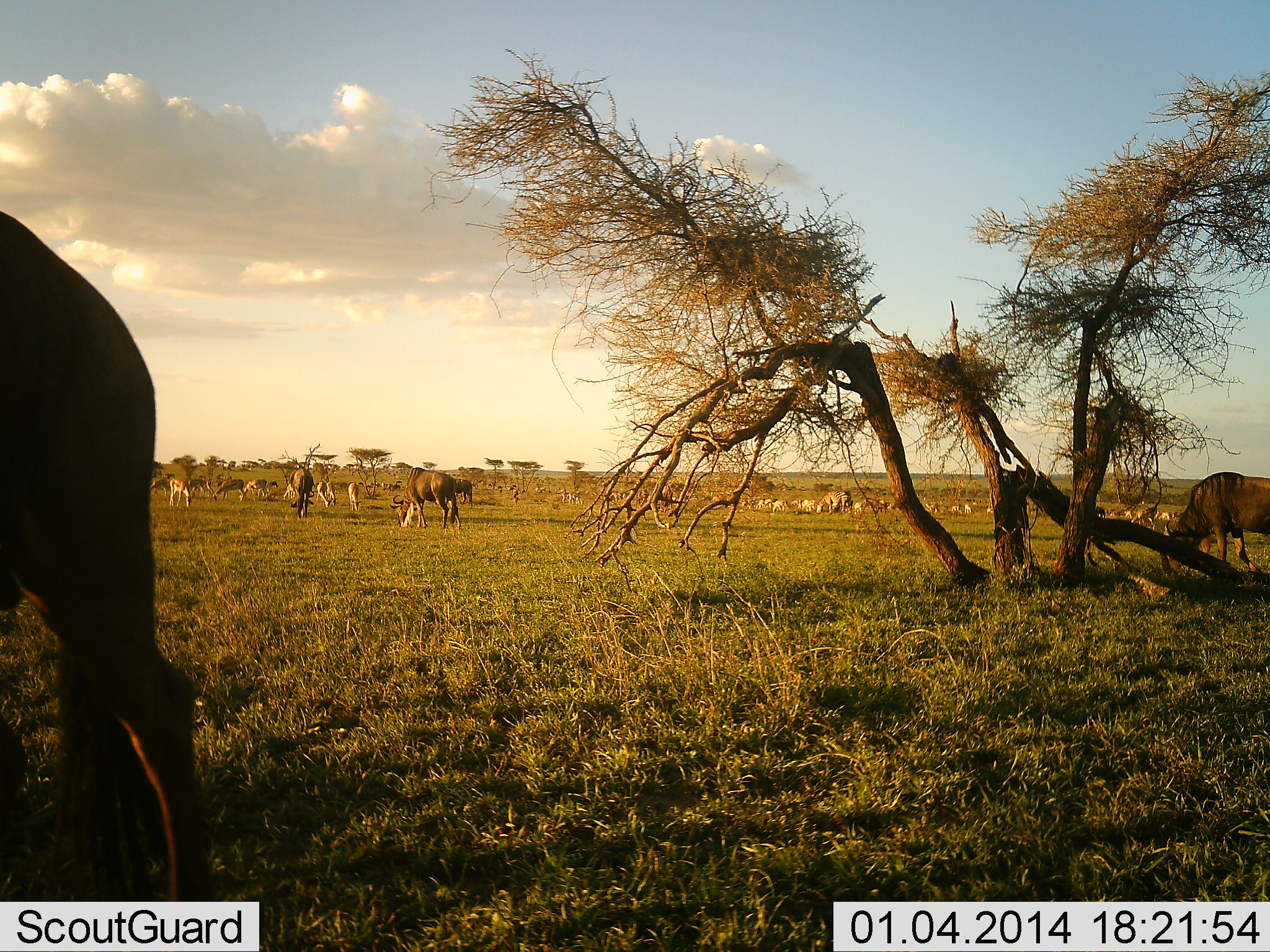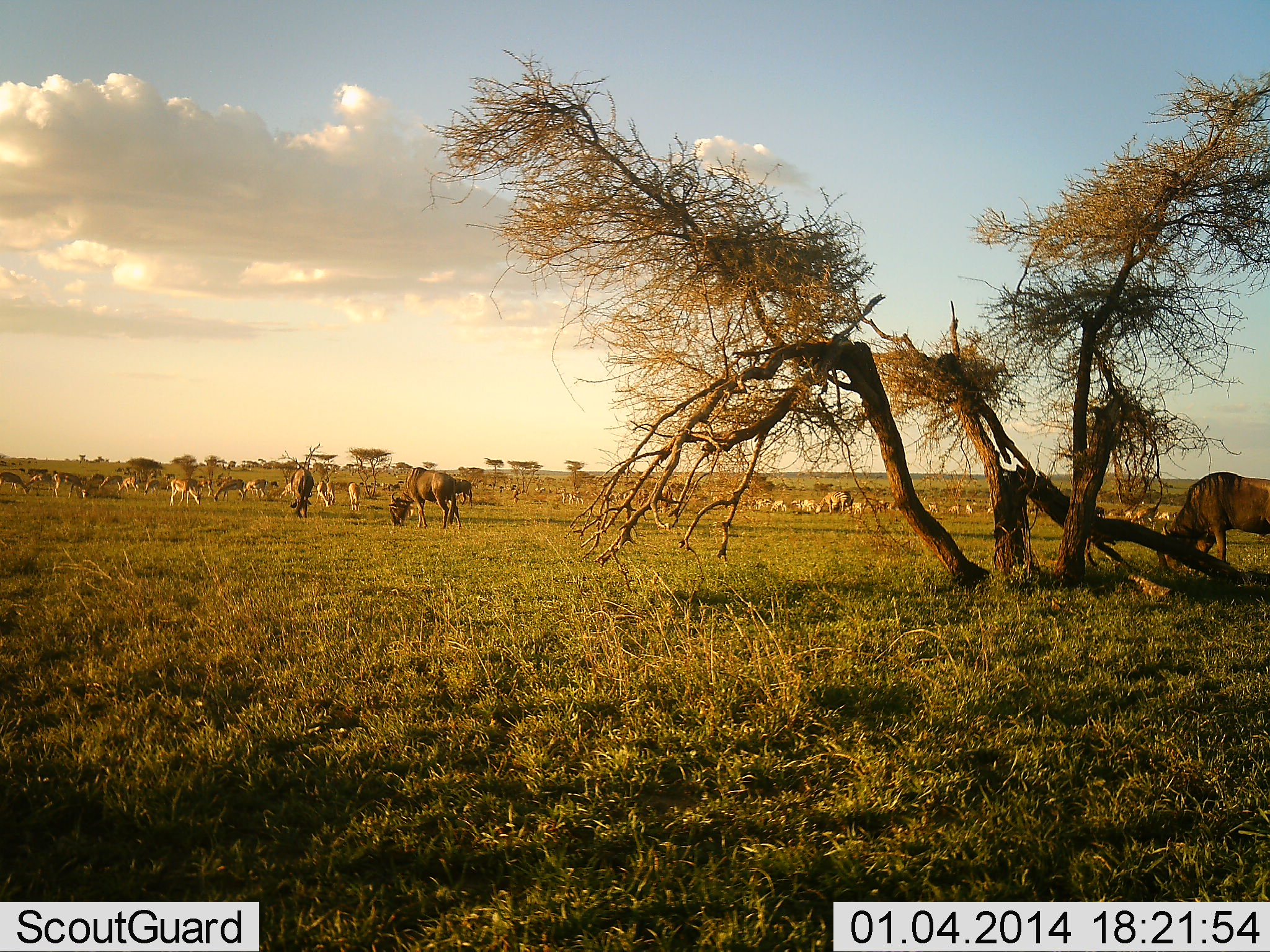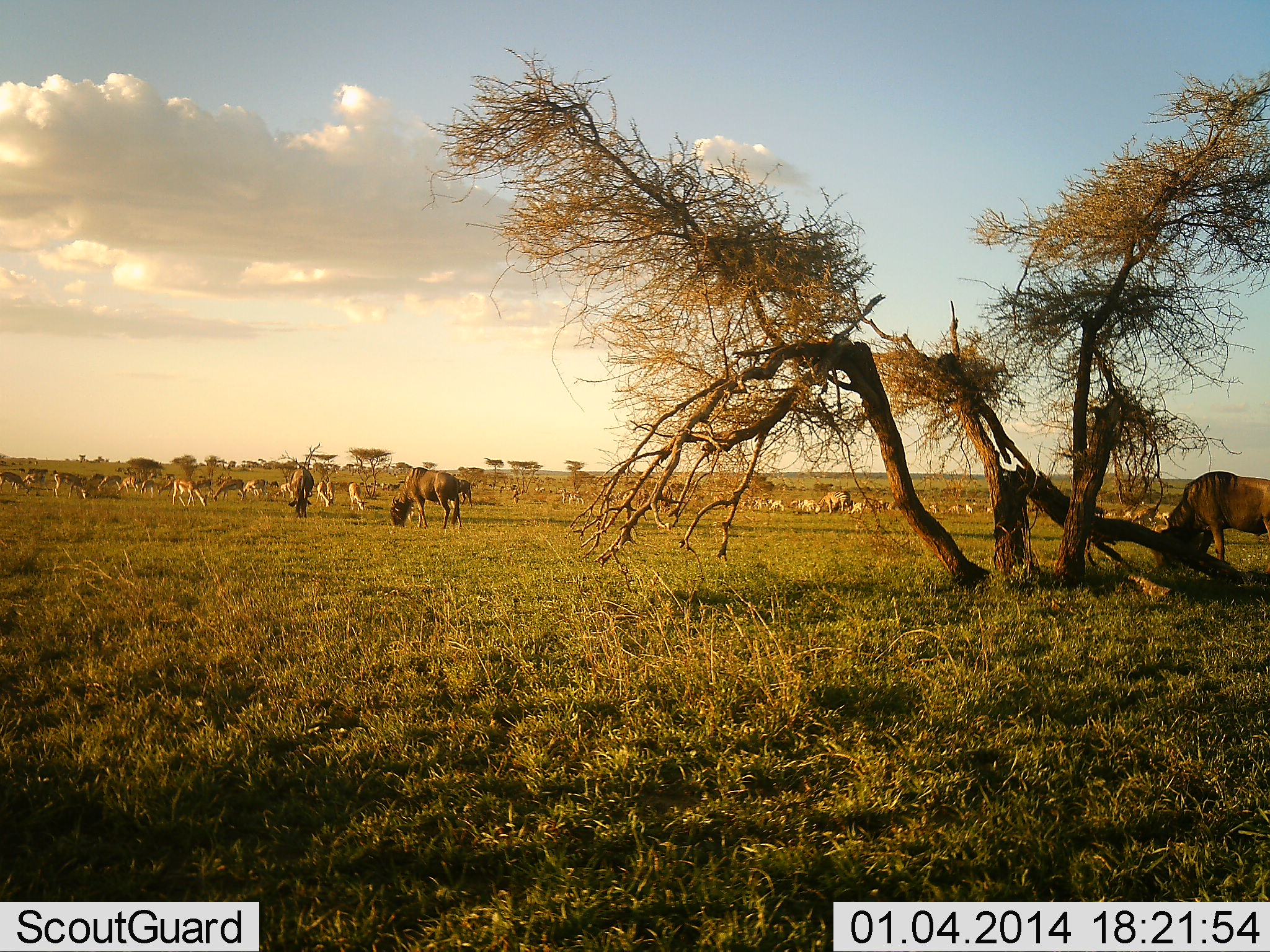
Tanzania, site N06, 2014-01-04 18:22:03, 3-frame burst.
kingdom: Animalia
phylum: Chordata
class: Mammalia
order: Artiodactyla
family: Bovidae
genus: Connochaetes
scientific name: Connochaetes taurinus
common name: blue wildebeest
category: wildebeest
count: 5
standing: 18%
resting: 0%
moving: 29%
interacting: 0%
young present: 0%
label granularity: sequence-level